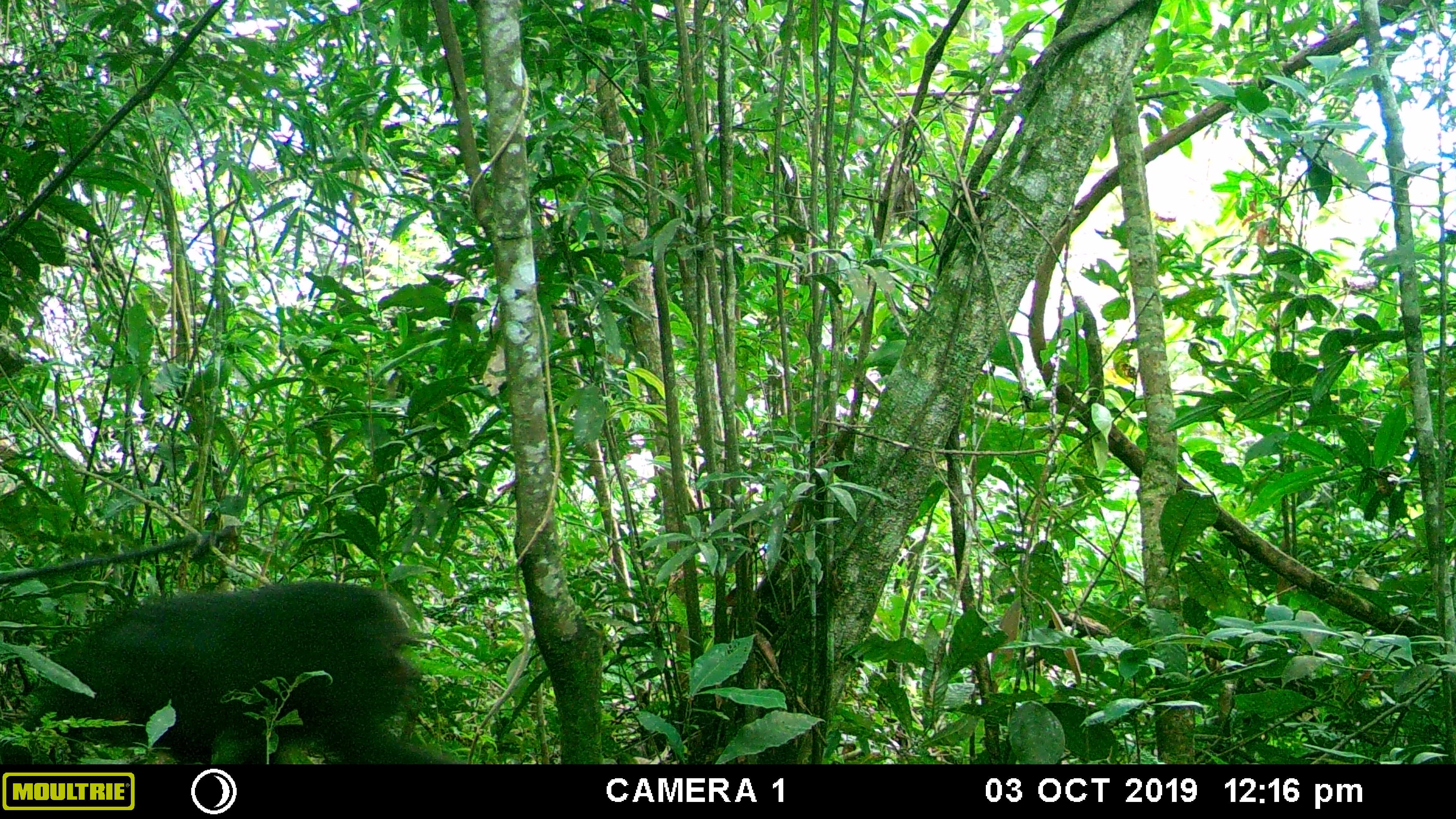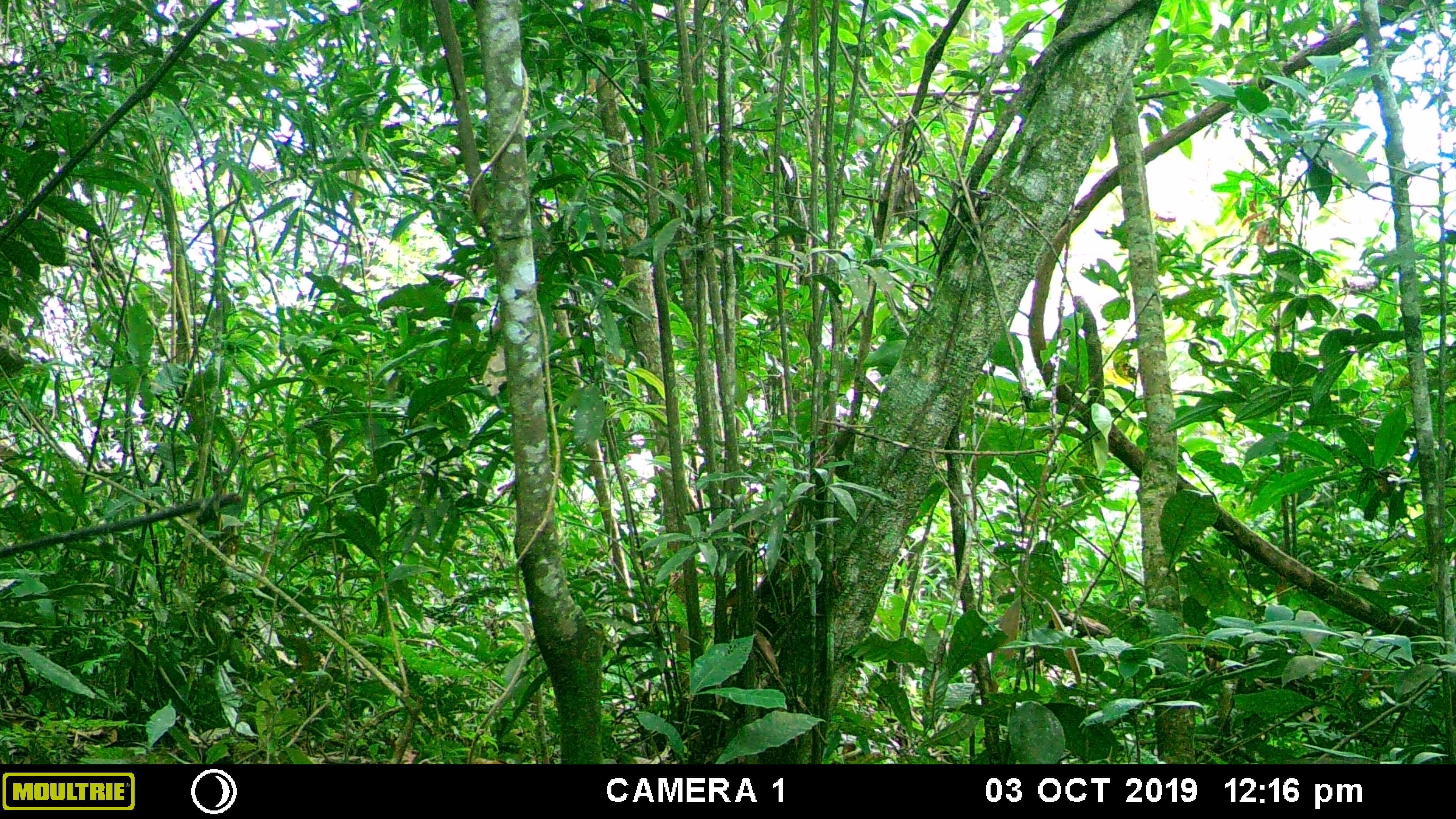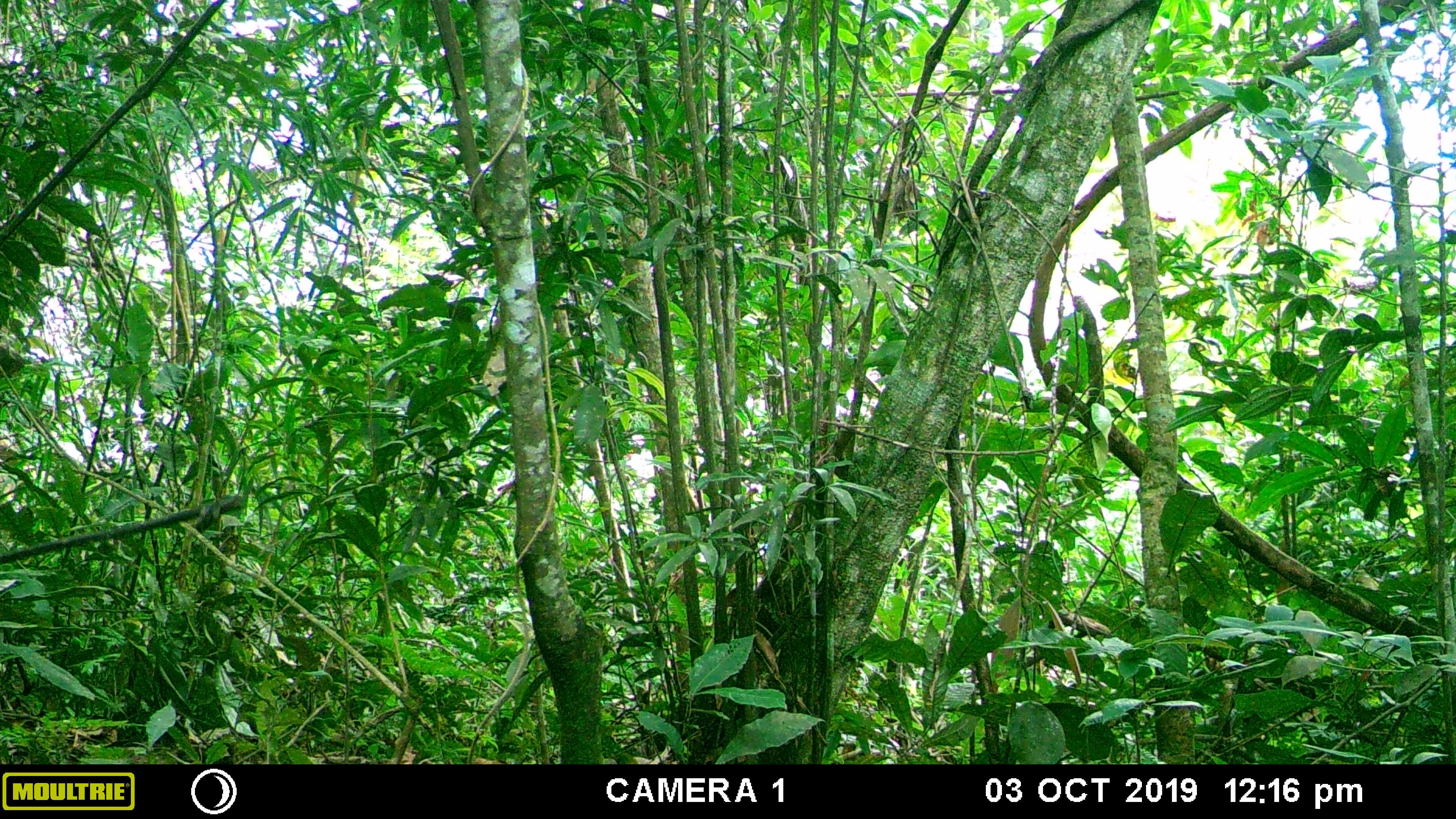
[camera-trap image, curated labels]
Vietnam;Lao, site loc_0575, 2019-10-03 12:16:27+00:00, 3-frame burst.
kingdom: Animalia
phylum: Chordata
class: Mammalia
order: Primates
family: Cercopithecidae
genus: Macaca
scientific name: Macaca arctoides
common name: stump-tailed macaque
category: stump tailed macaque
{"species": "stump tailed macaque (stump-tailed macaque) (Macaca arctoides)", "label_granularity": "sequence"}